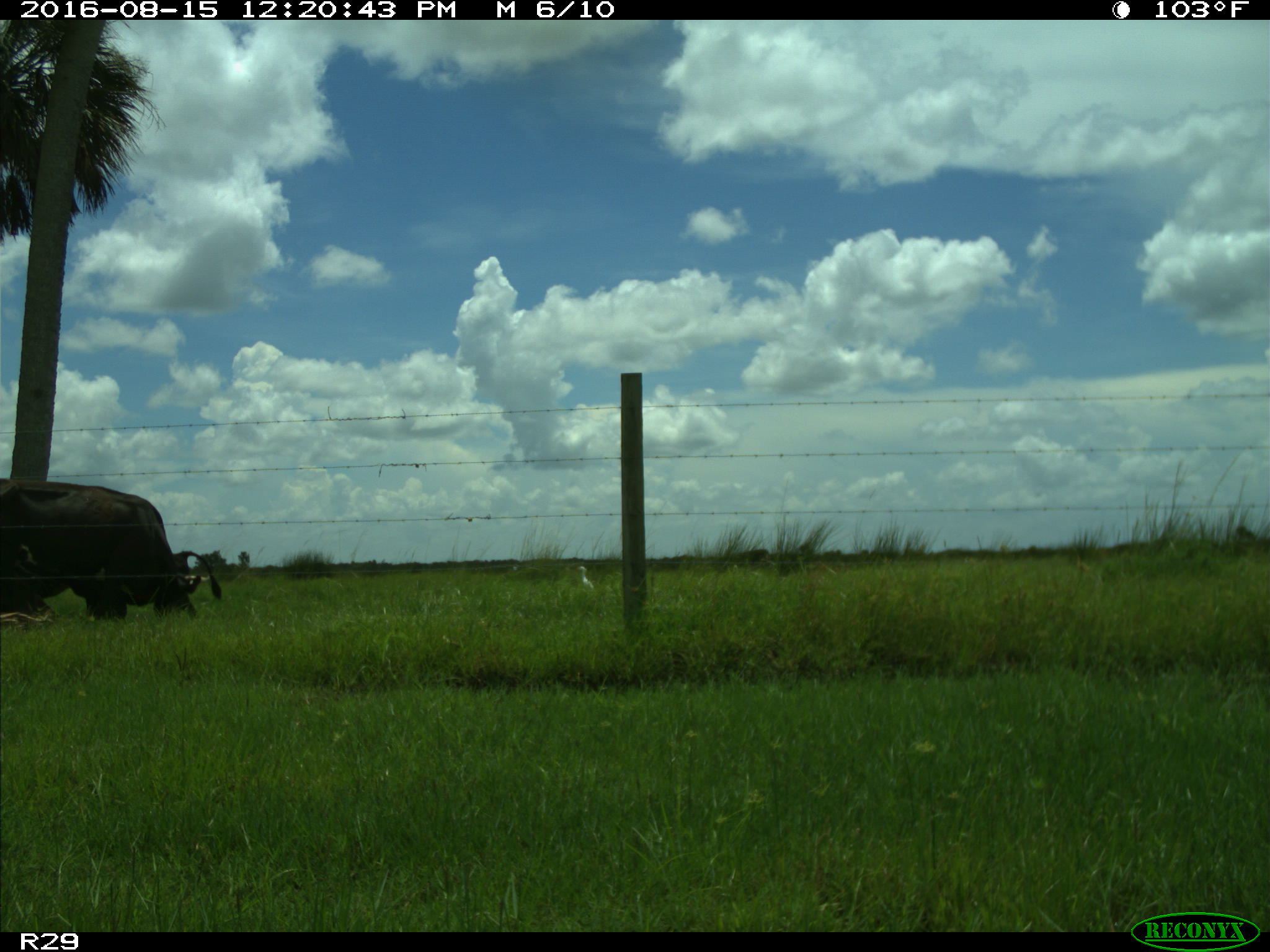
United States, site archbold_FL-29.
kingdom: Animalia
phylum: Chordata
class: Mammalia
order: Artiodactyla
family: Bovidae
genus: Bos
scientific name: Bos taurus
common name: domestic cow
Bos taurus (domestic cow).